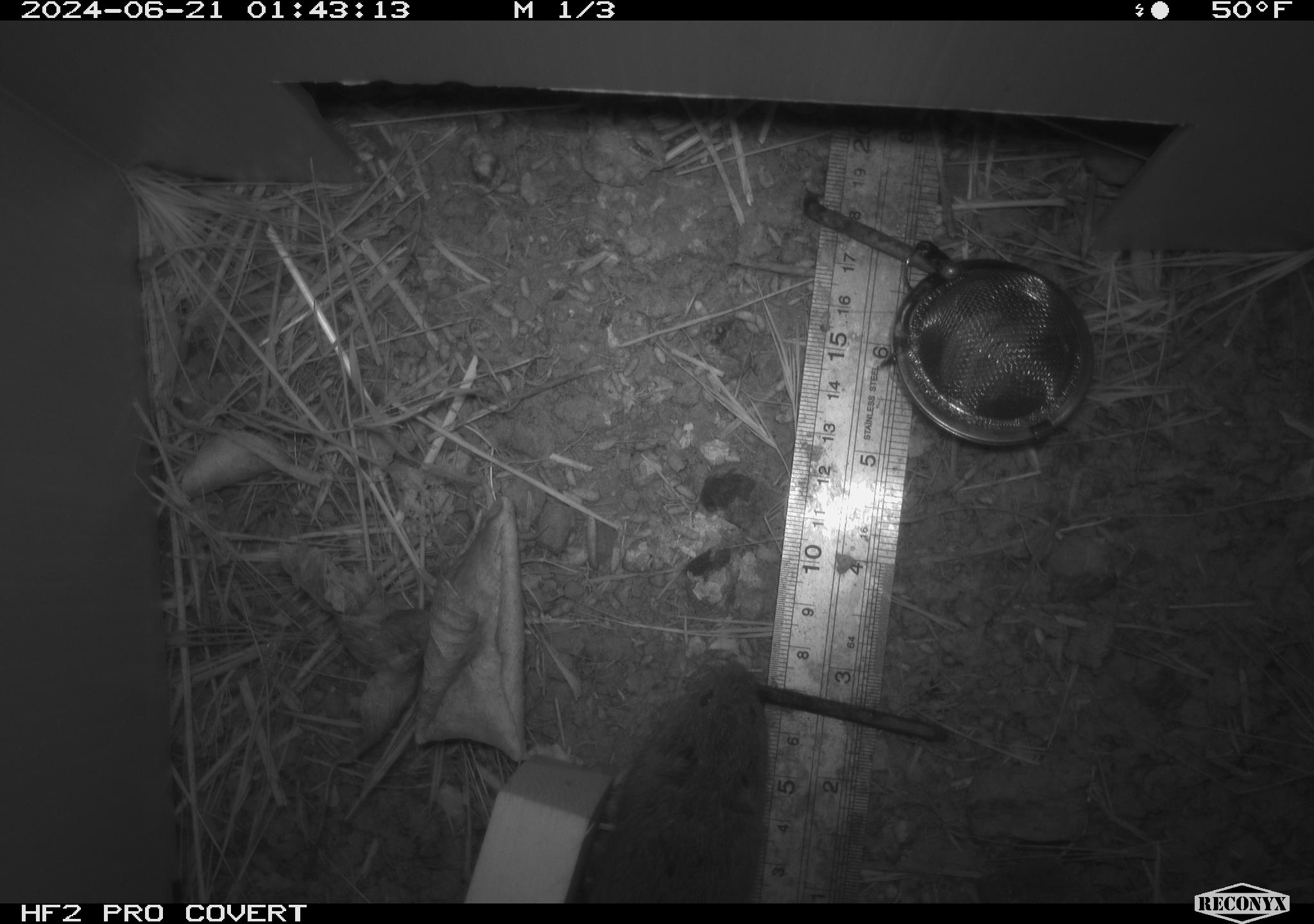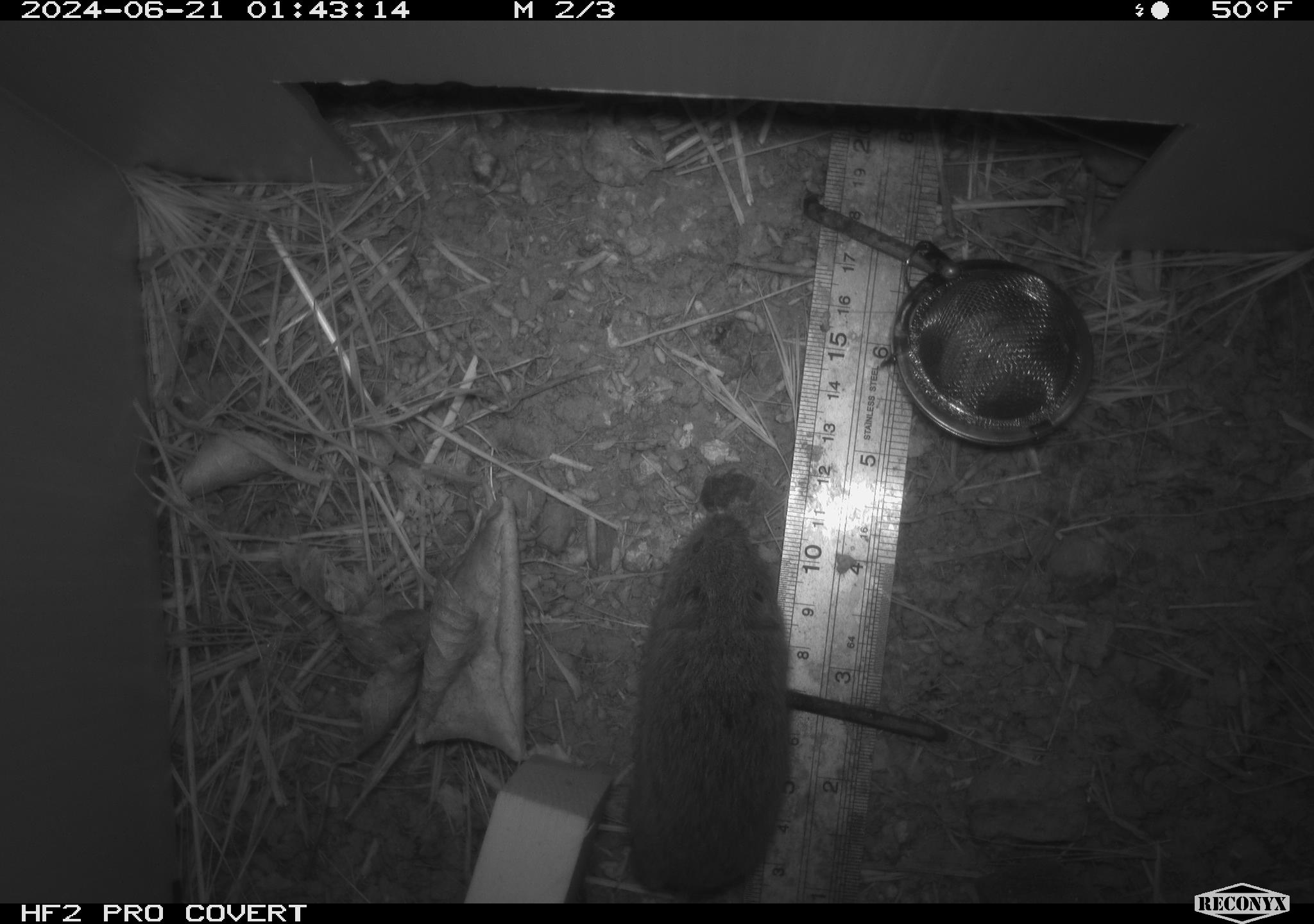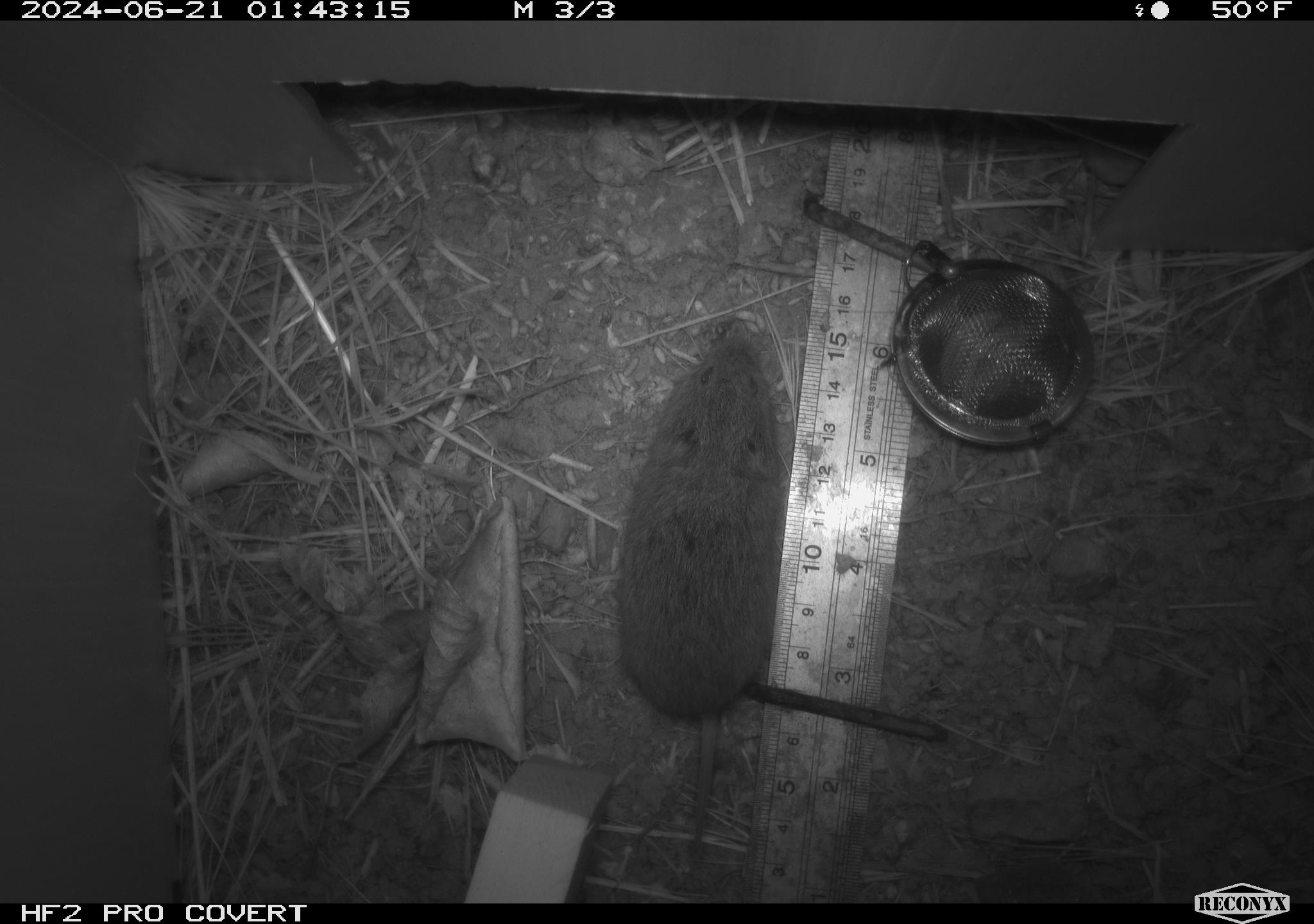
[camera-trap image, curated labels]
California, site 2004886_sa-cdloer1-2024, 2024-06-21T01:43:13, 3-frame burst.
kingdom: Animalia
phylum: Chordata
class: Mammalia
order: Rodentia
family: Cricetidae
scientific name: Arvicolinae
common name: voles, lemmings, and muskrats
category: arvicolinae subfamily